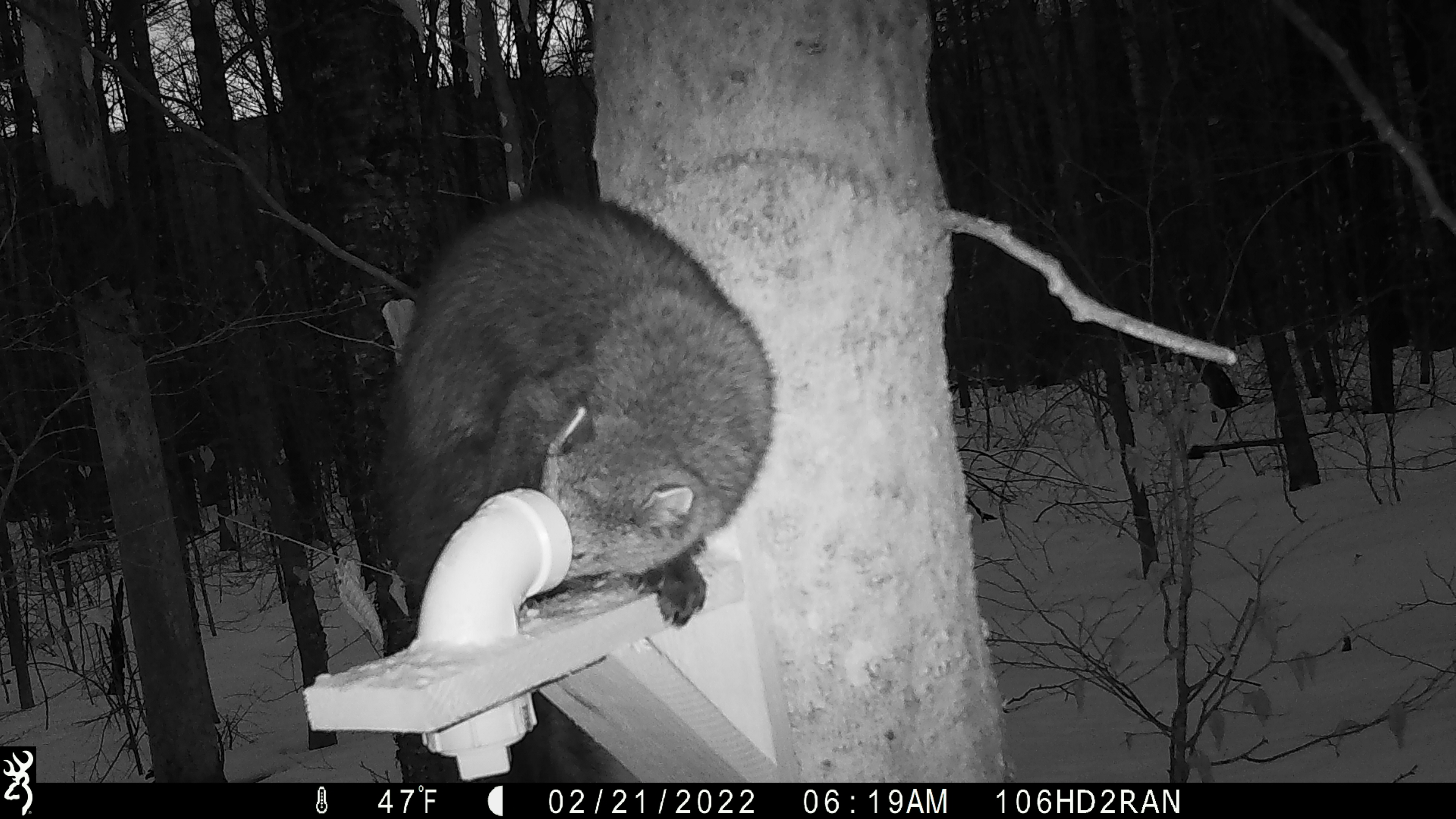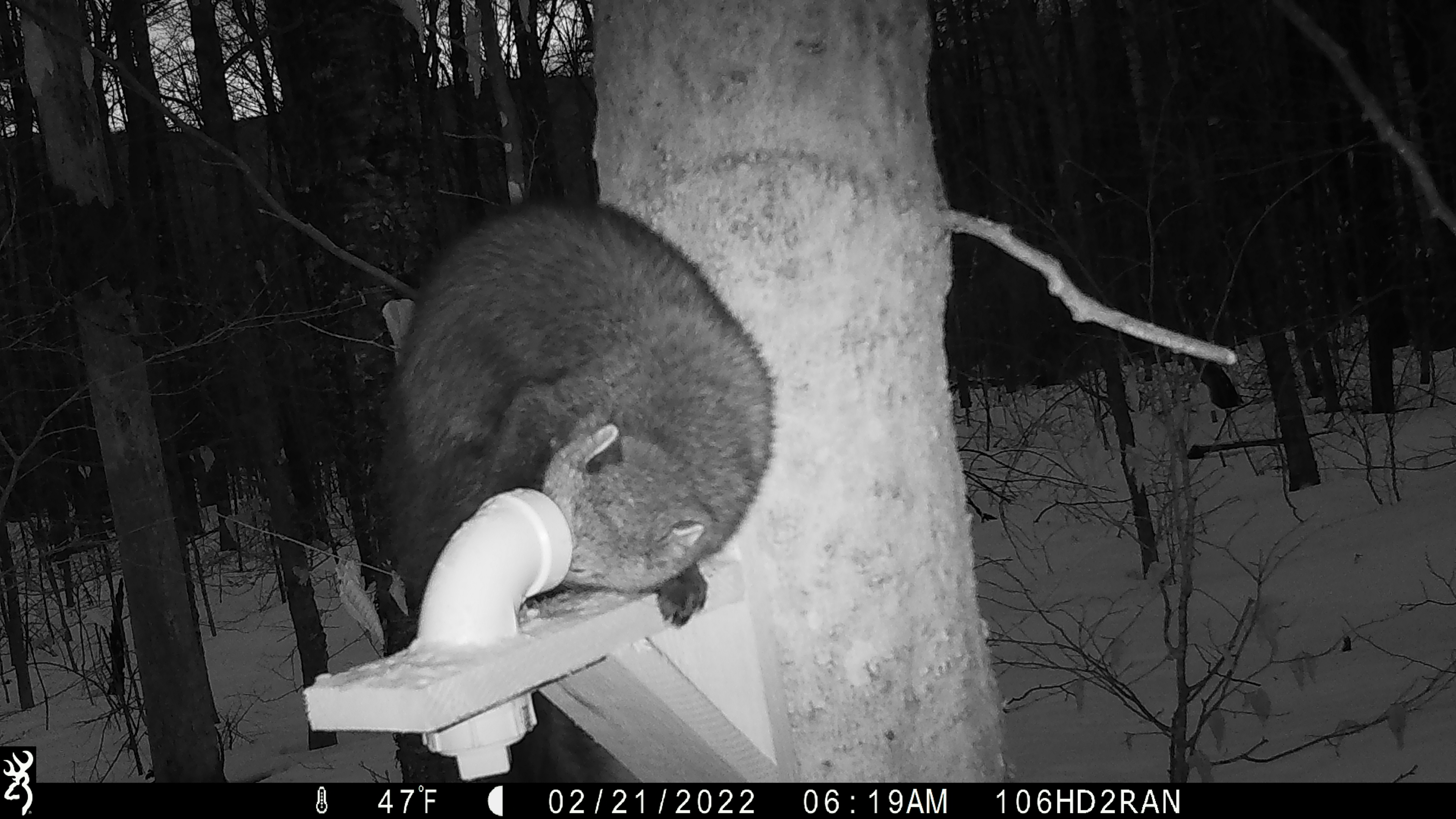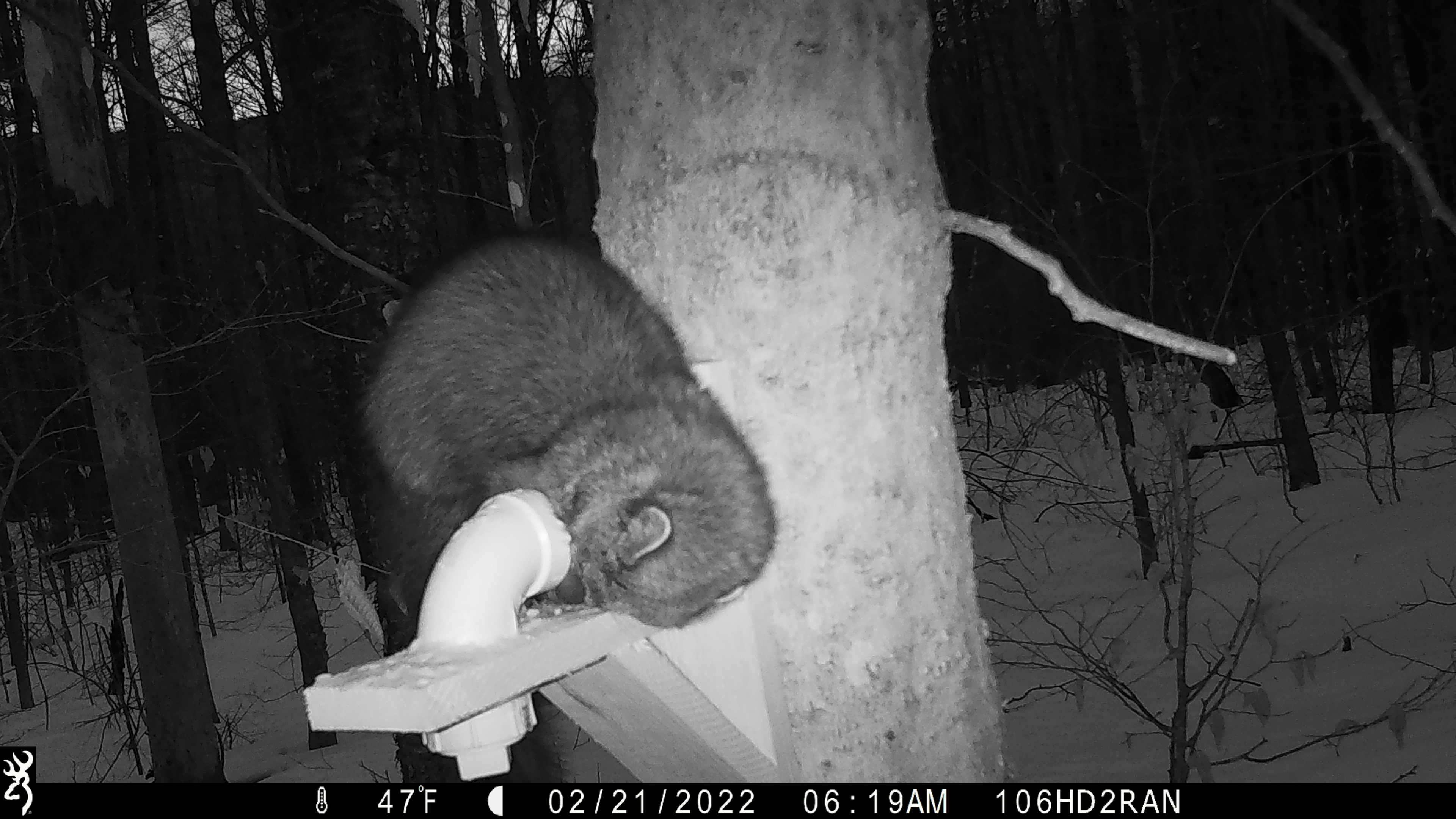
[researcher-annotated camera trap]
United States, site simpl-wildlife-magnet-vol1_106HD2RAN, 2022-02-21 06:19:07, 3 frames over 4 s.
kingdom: Animalia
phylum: Chordata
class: Mammalia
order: Carnivora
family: Mustelidae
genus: Pekania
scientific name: Pekania pennanti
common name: fisher